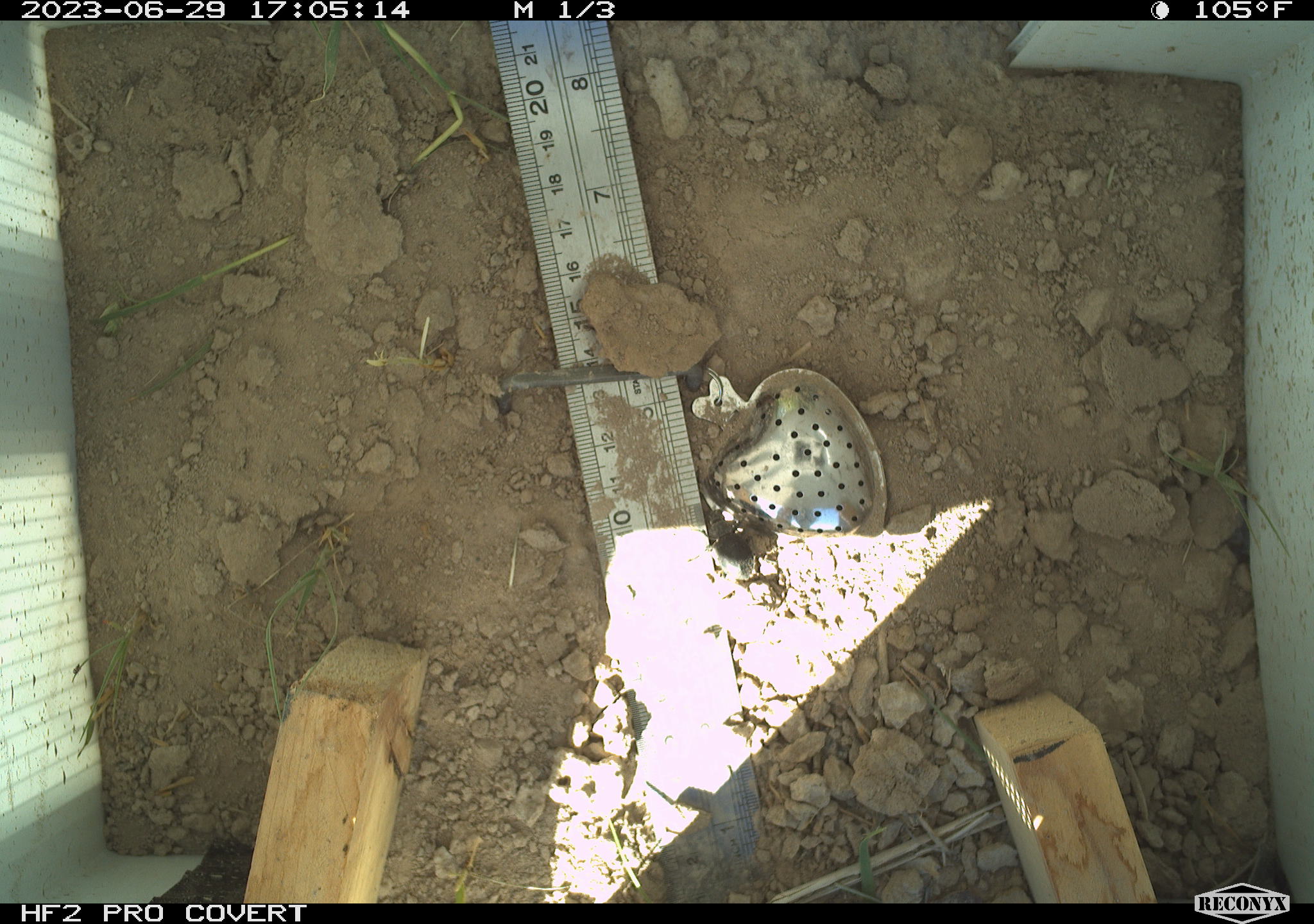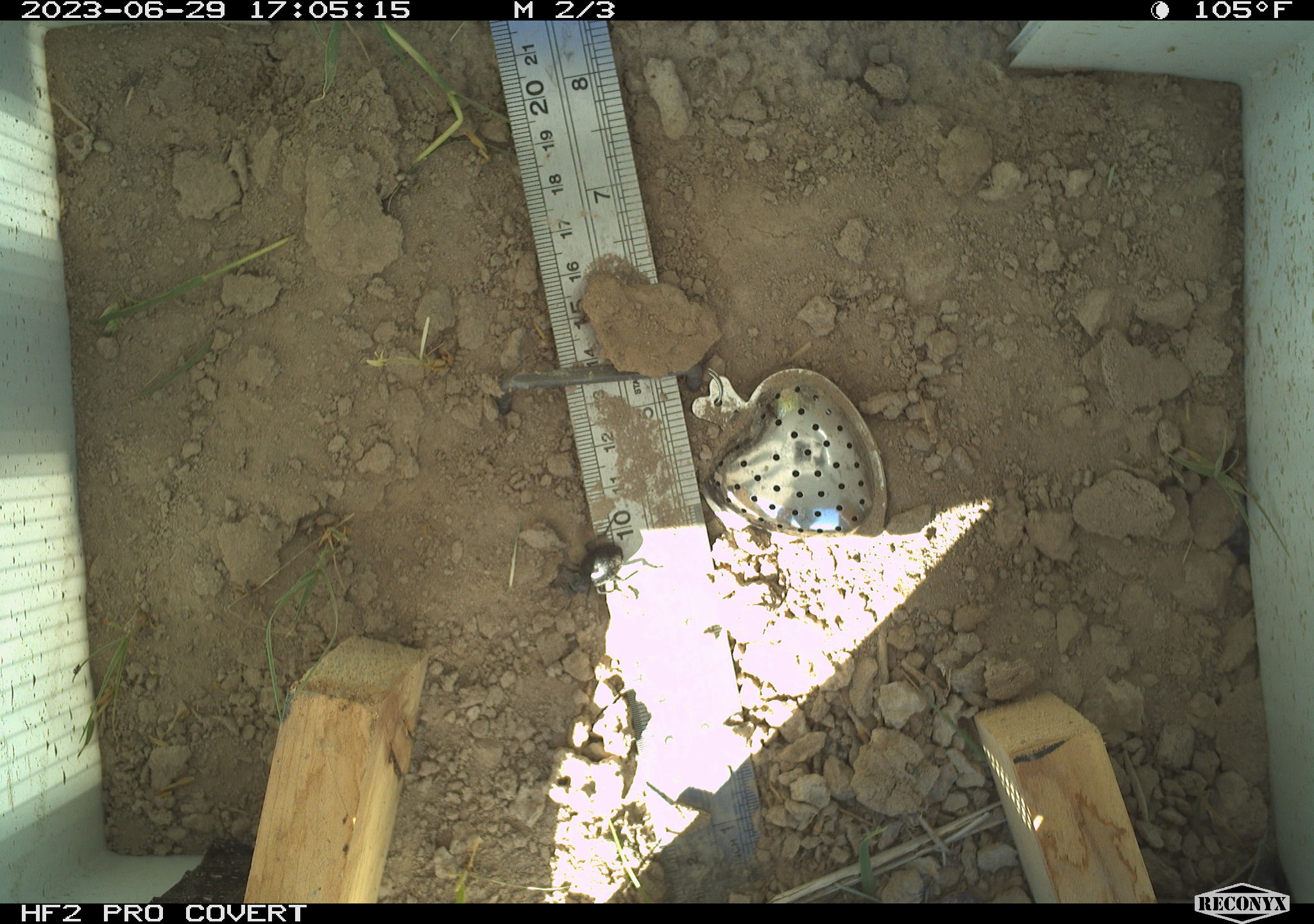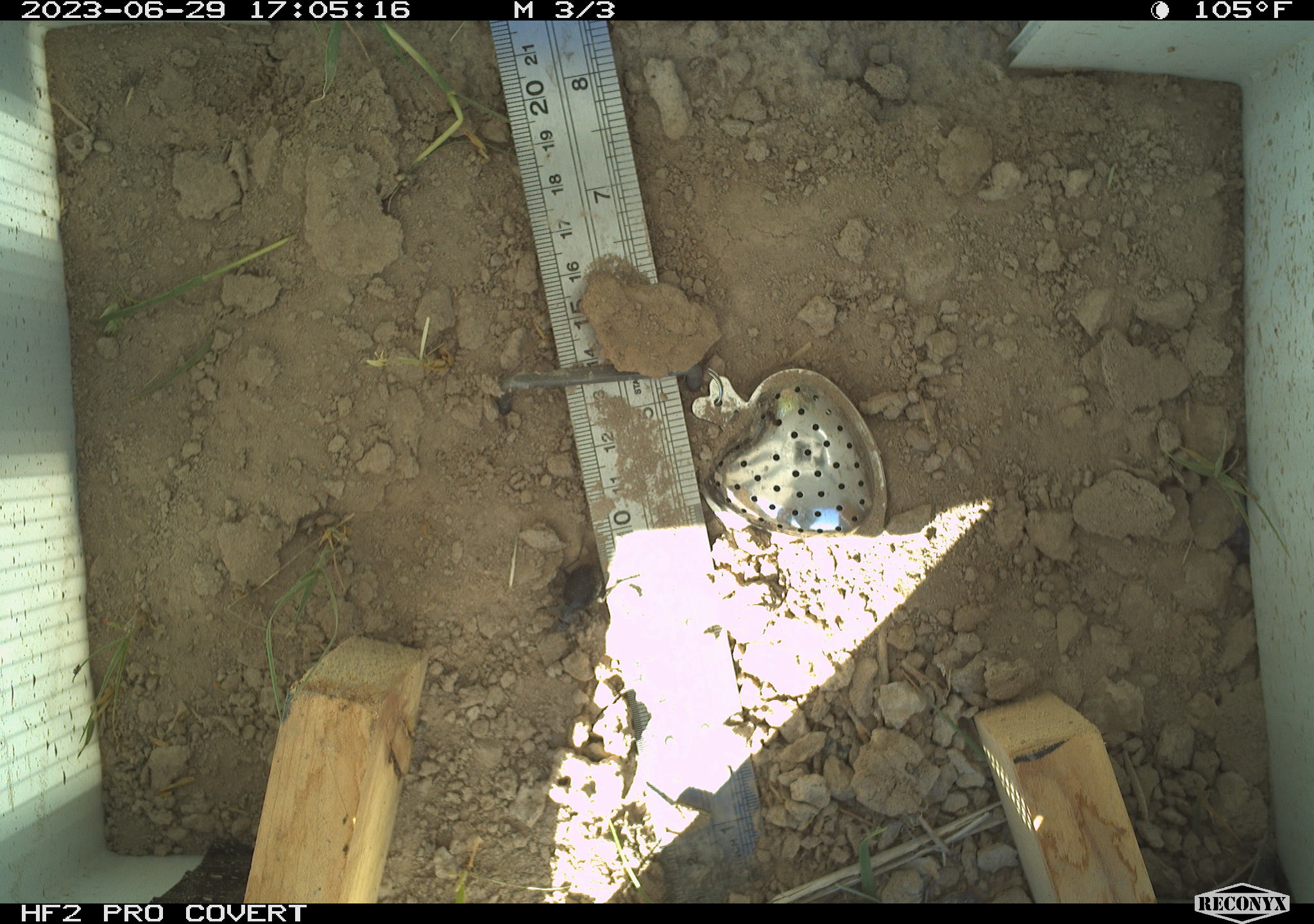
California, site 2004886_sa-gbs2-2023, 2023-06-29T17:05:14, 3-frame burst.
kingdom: Animalia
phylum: Arthropoda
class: Insecta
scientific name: Insecta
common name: insect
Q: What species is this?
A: Insect (Insecta).